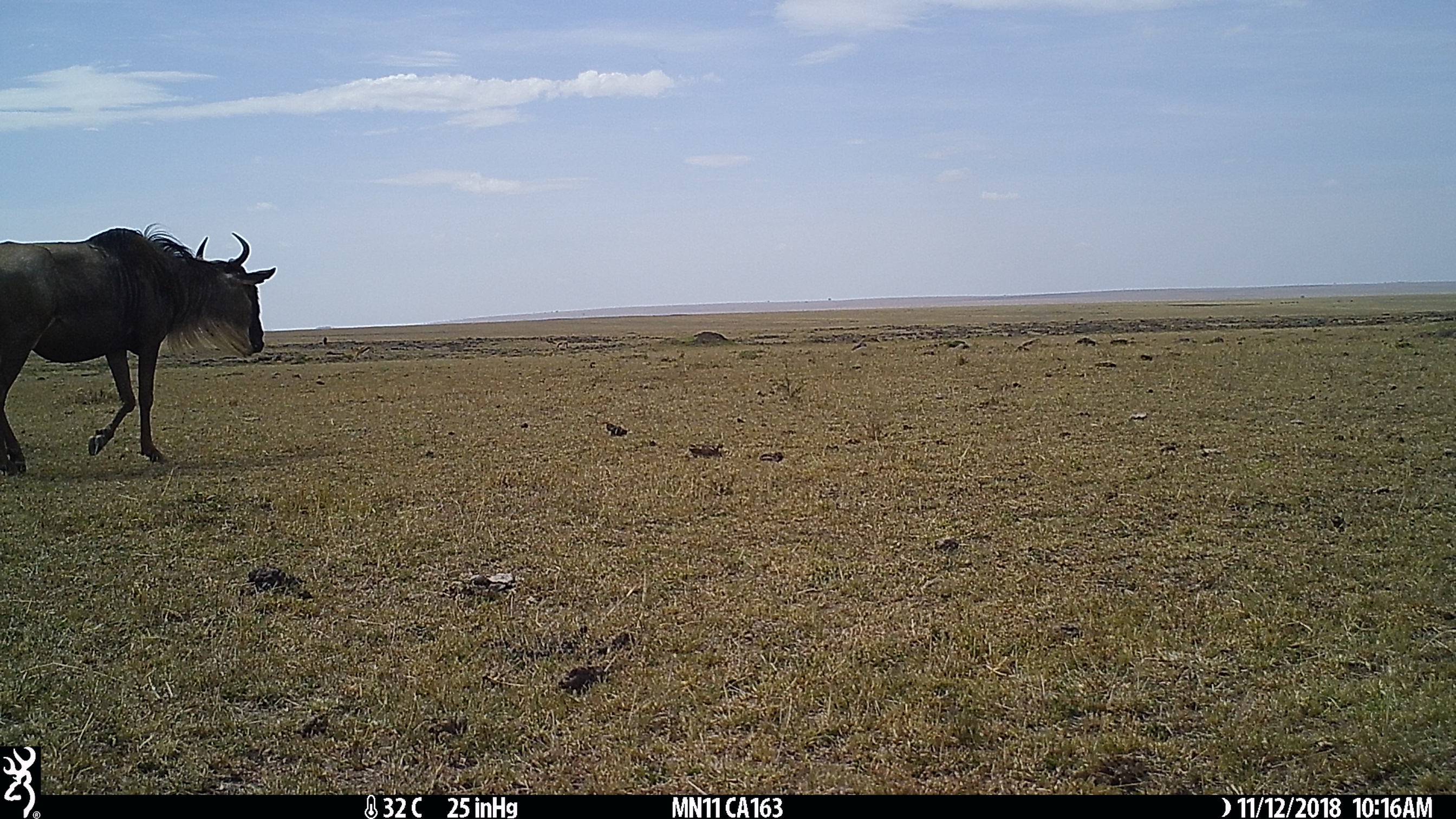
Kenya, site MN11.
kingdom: Animalia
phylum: Chordata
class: Mammalia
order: Artiodactyla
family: Bovidae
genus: Connochaetes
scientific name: Connochaetes taurinus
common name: blue wildebeest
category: wildebeest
Wildebeest (blue wildebeest) (Connochaetes taurinus).